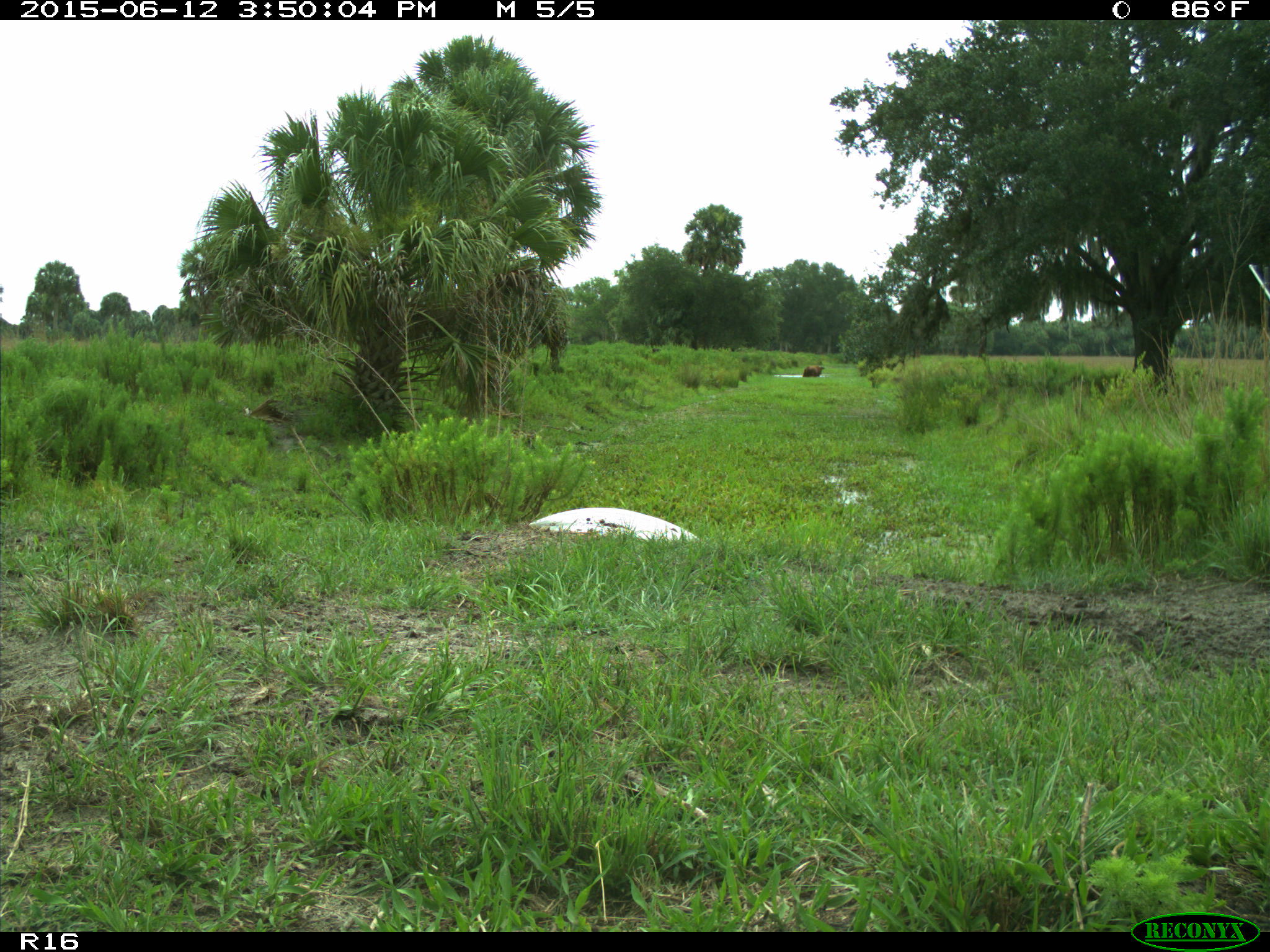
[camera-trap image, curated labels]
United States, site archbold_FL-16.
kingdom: Animalia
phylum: Chordata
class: Mammalia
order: Artiodactyla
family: Bovidae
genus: Bos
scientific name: Bos taurus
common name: domestic cow